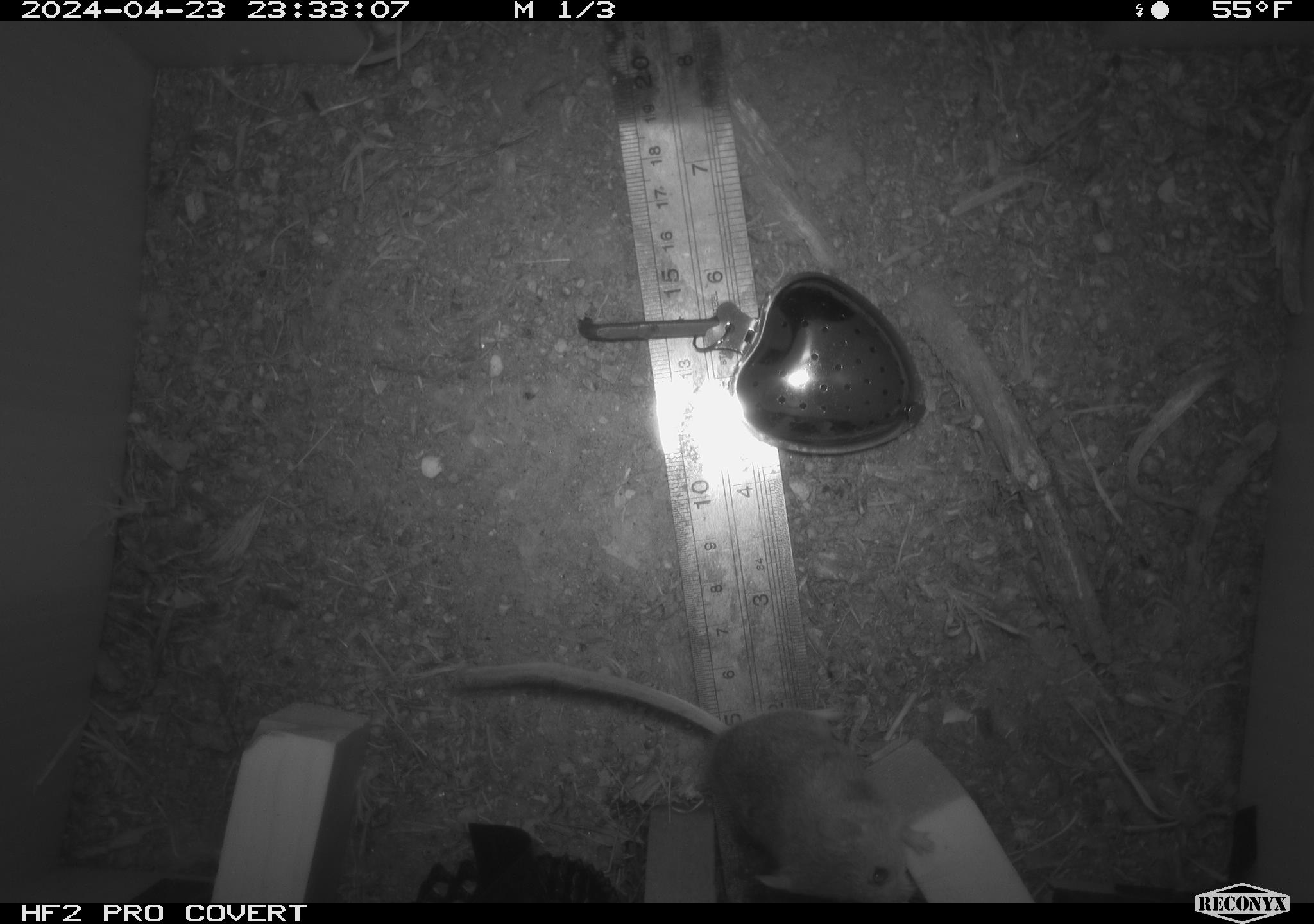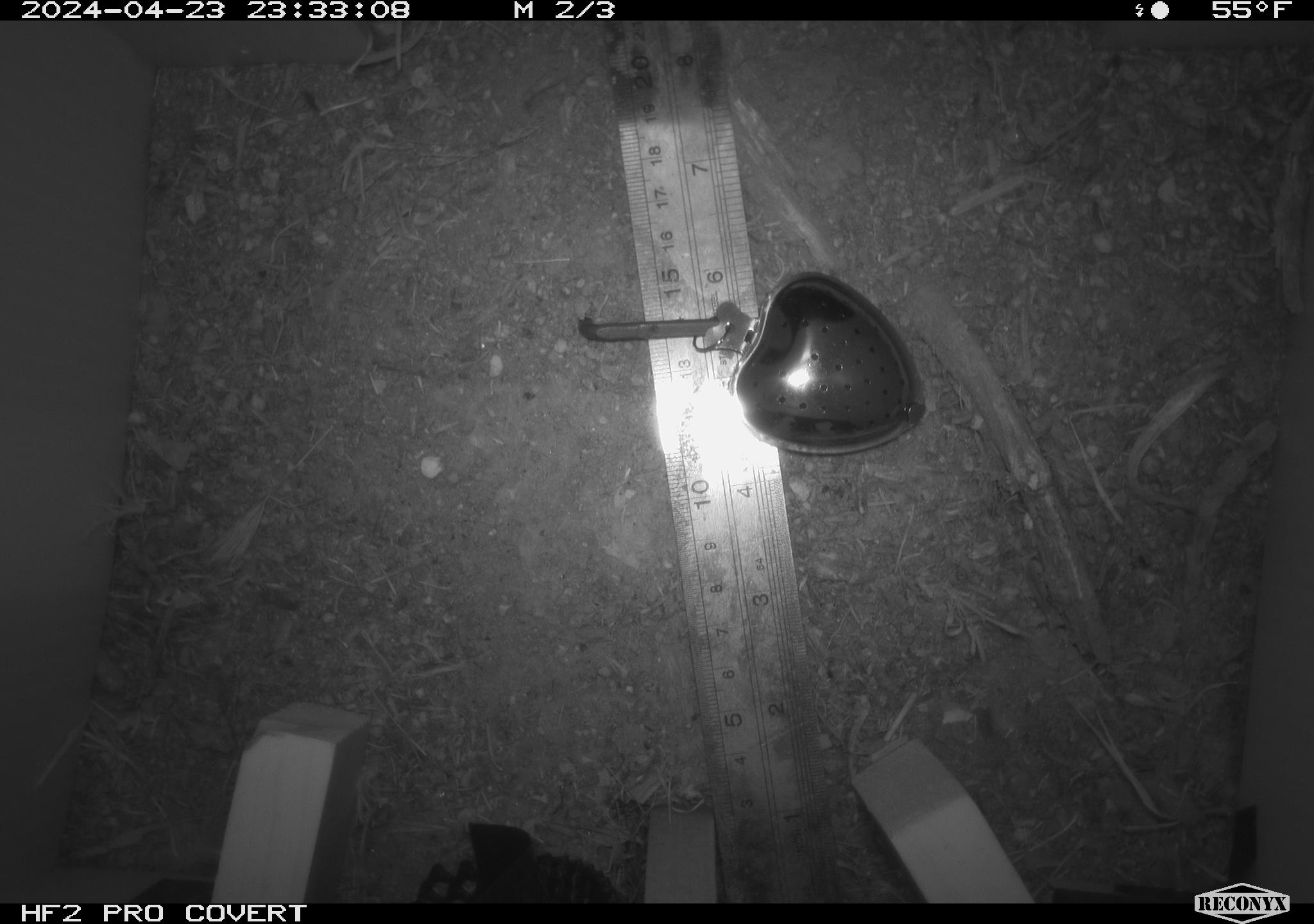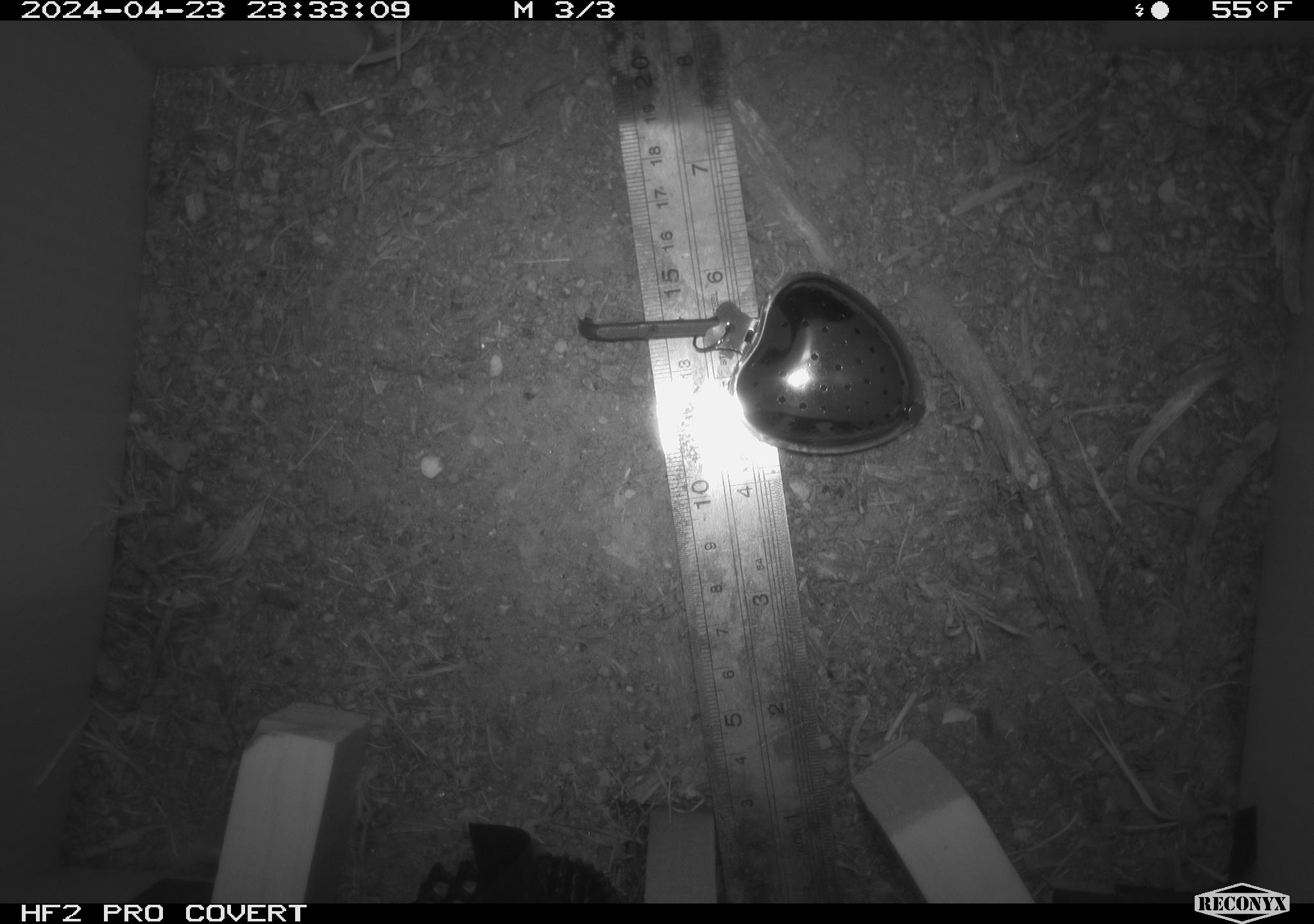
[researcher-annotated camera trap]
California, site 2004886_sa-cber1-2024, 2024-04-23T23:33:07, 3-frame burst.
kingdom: Animalia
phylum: Chordata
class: Mammalia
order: Rodentia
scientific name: Rodentia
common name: mouse species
Mouse species (Rodentia).